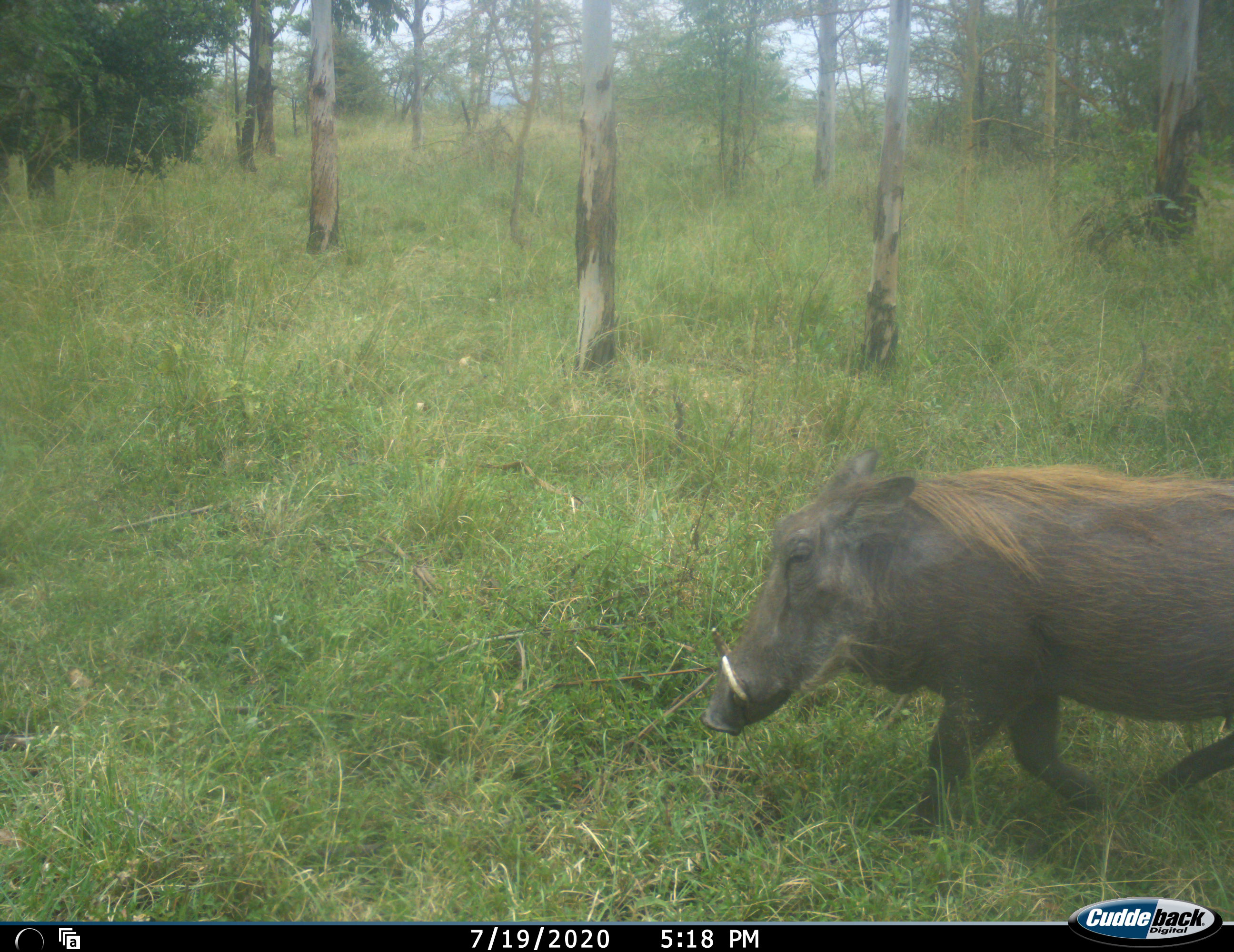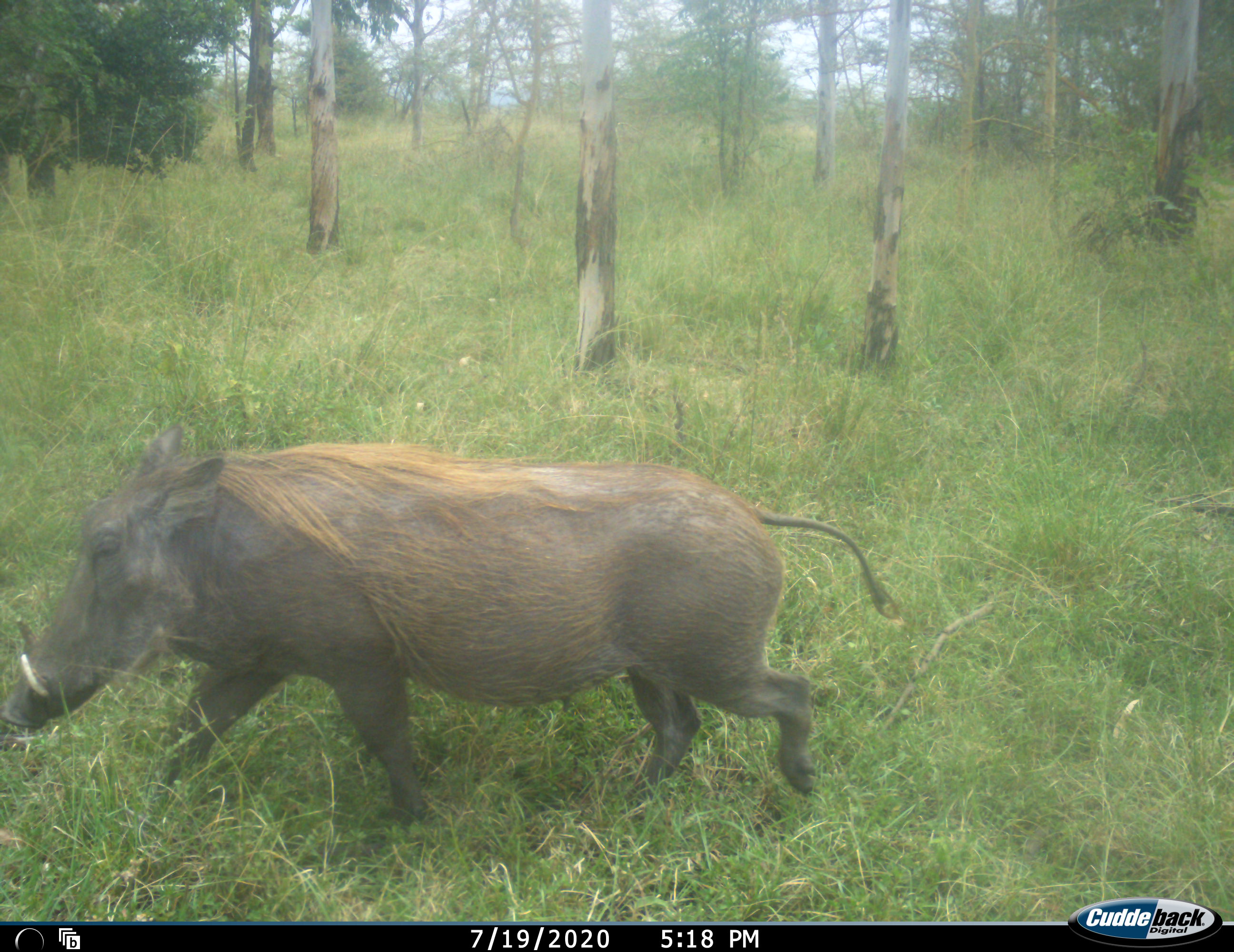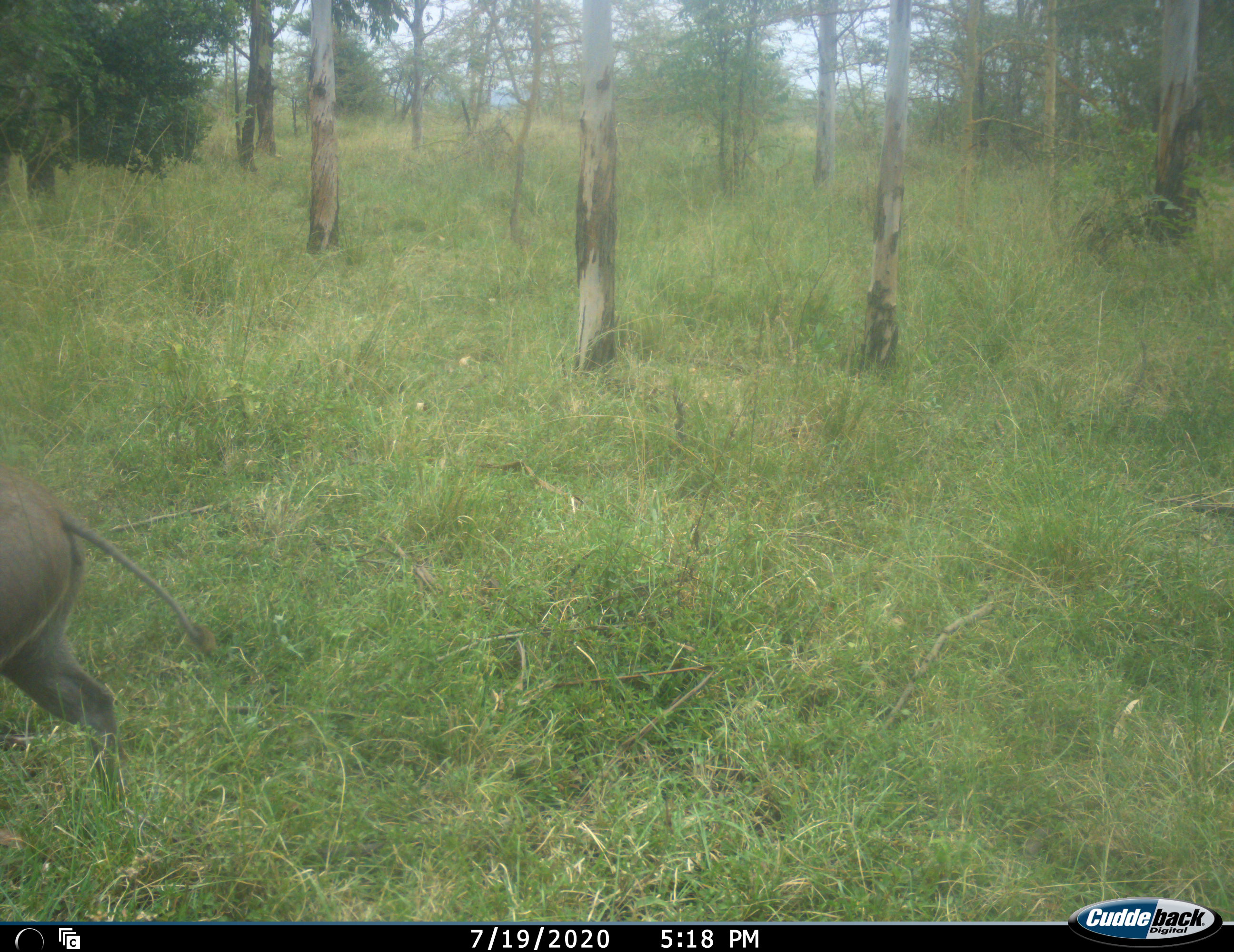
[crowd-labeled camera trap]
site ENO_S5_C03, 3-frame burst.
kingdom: Animalia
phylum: Chordata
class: Mammalia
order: Artiodactyla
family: Suidae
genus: Phacochoerus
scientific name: Phacochoerus africanus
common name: warthog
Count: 1.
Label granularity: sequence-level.